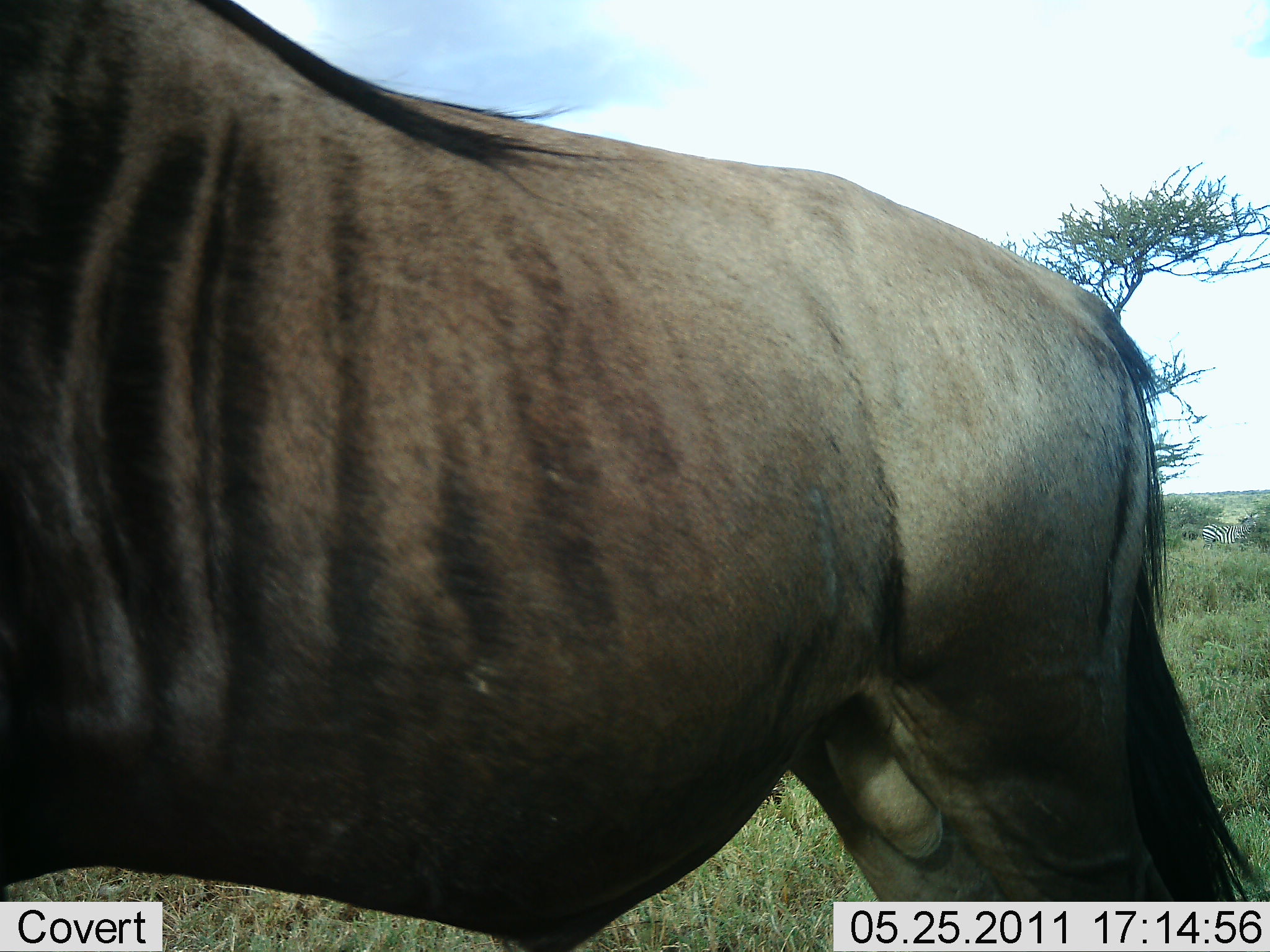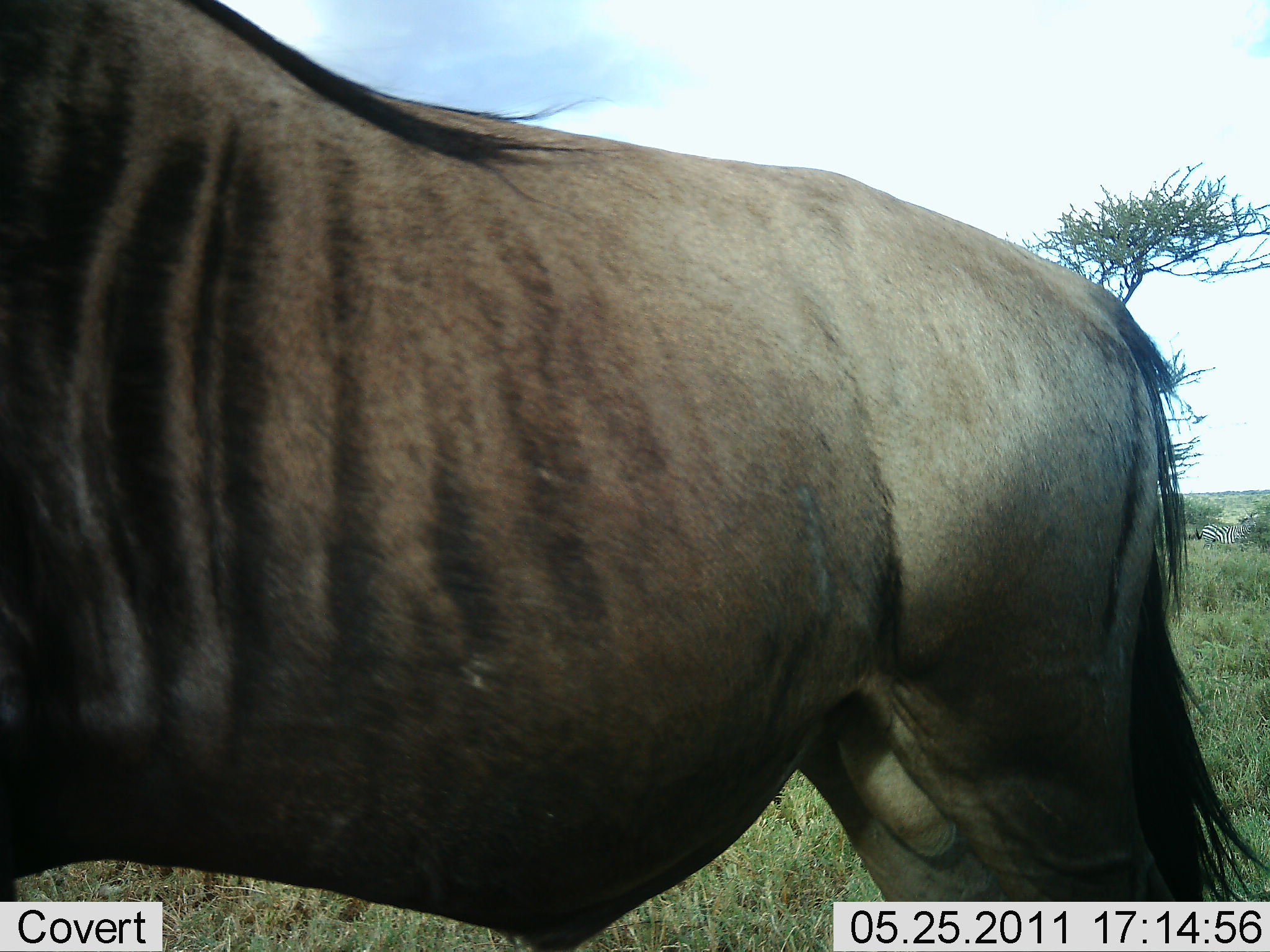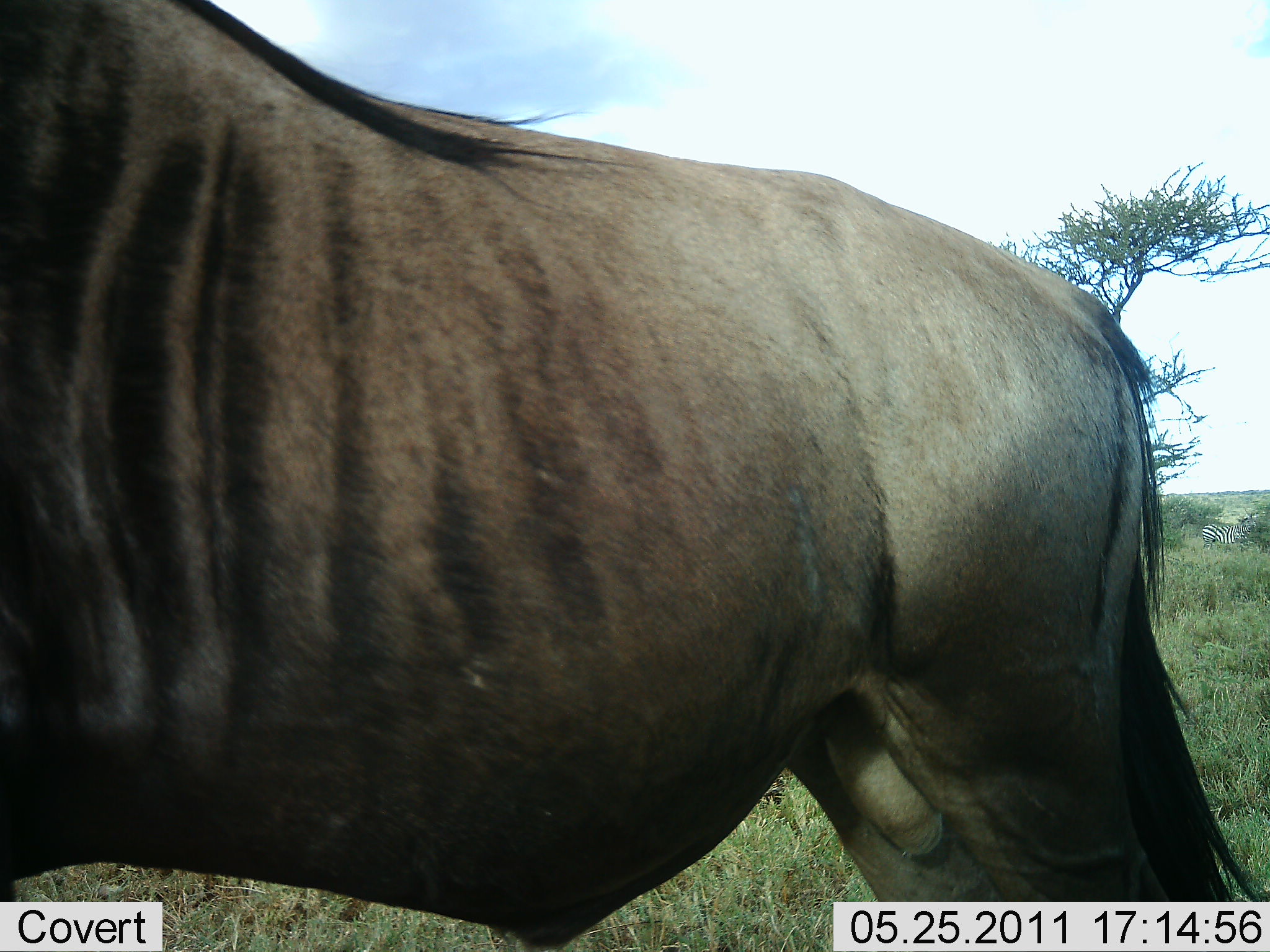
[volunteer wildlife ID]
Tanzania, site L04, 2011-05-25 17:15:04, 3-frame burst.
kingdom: Animalia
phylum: Chordata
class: Mammalia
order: Artiodactyla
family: Bovidae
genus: Connochaetes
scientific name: Connochaetes taurinus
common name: blue wildebeest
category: wildebeest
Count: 1.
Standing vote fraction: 100%.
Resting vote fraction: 0%.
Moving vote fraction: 0%.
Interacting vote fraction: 0%.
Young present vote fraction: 0%.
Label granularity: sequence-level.